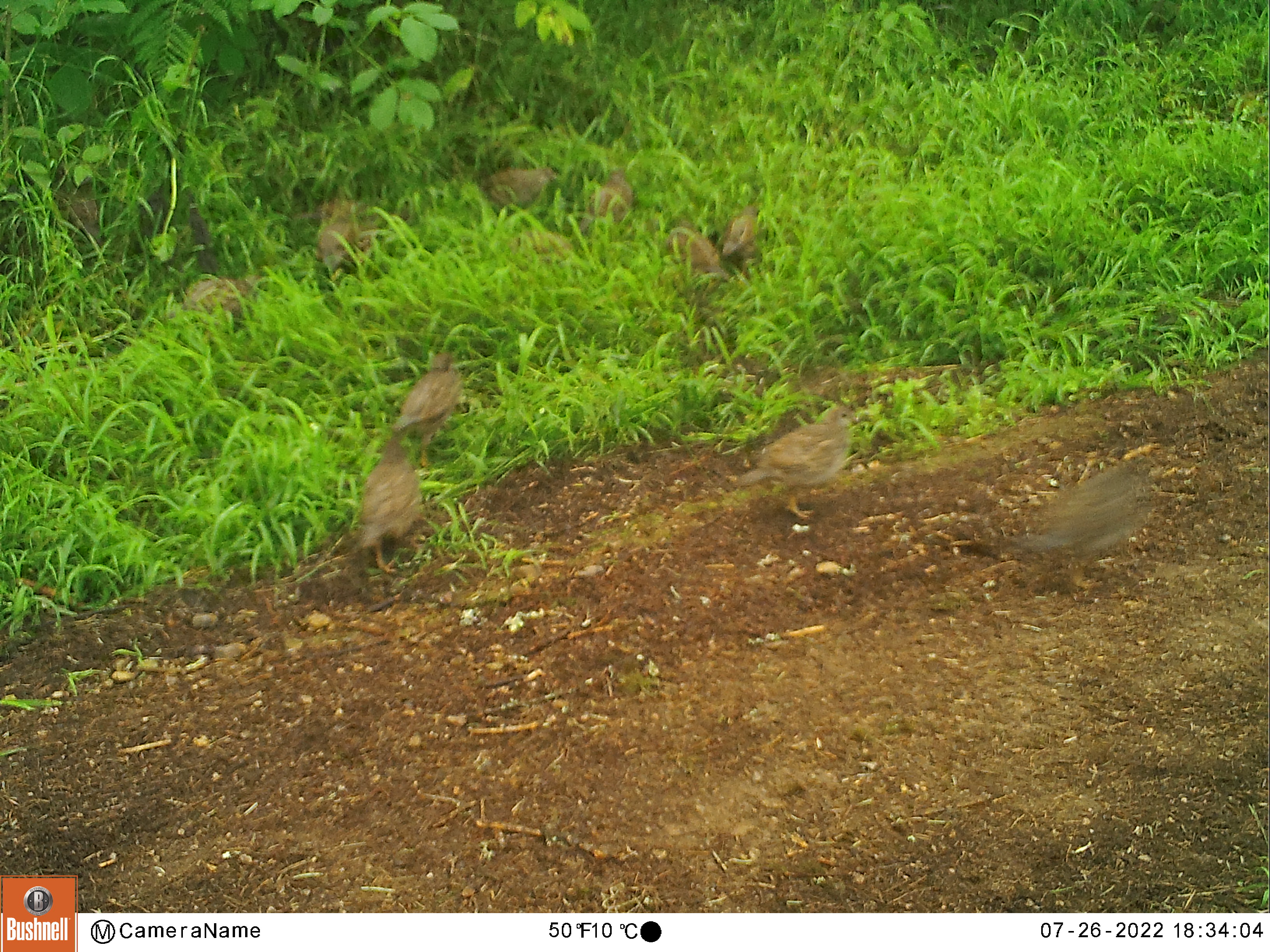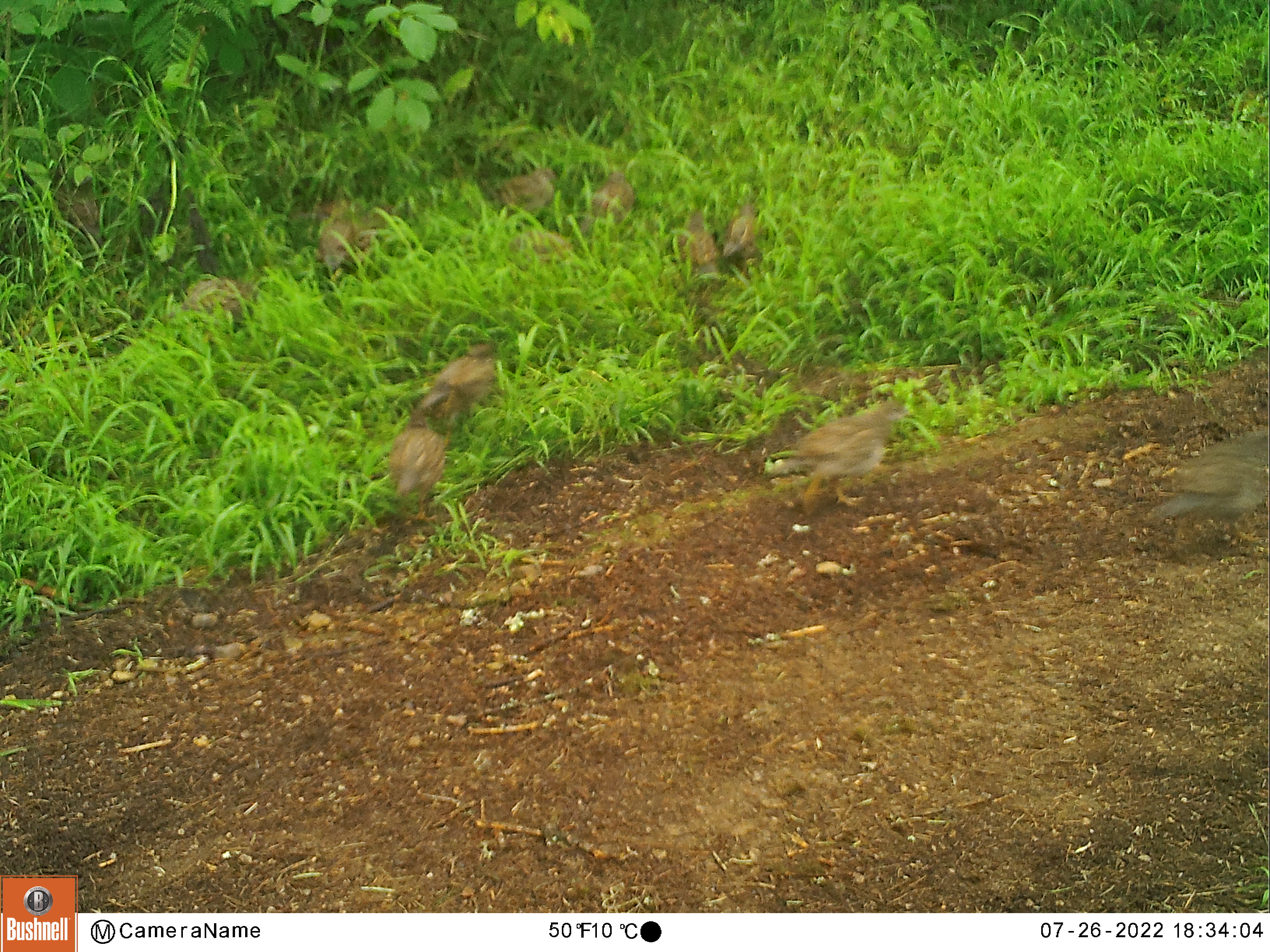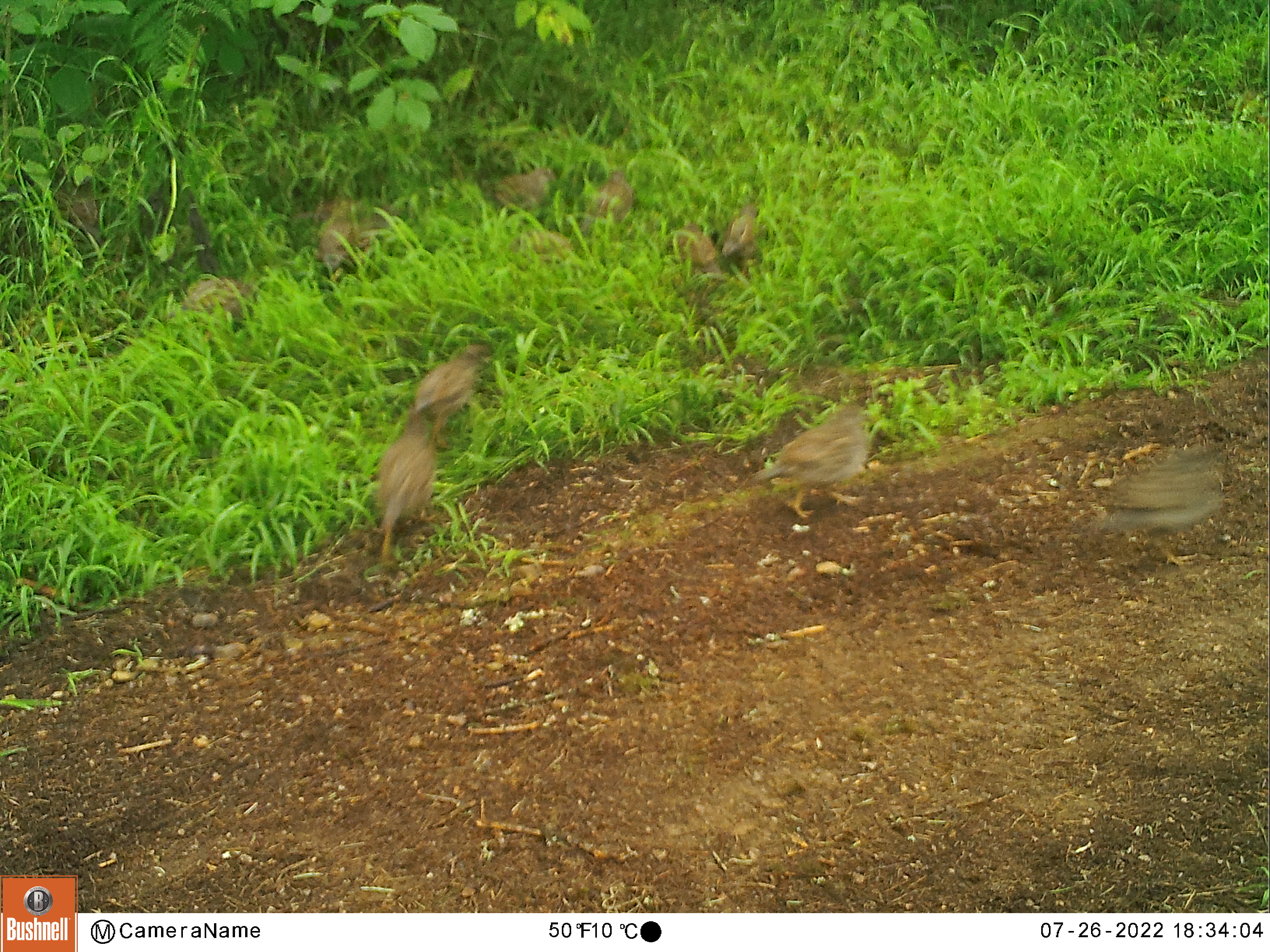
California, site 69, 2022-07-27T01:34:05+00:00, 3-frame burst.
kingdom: Animalia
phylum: Chordata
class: Aves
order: Galliformes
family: Odontophoridae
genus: Callipepla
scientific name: Callipepla californica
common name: california quail